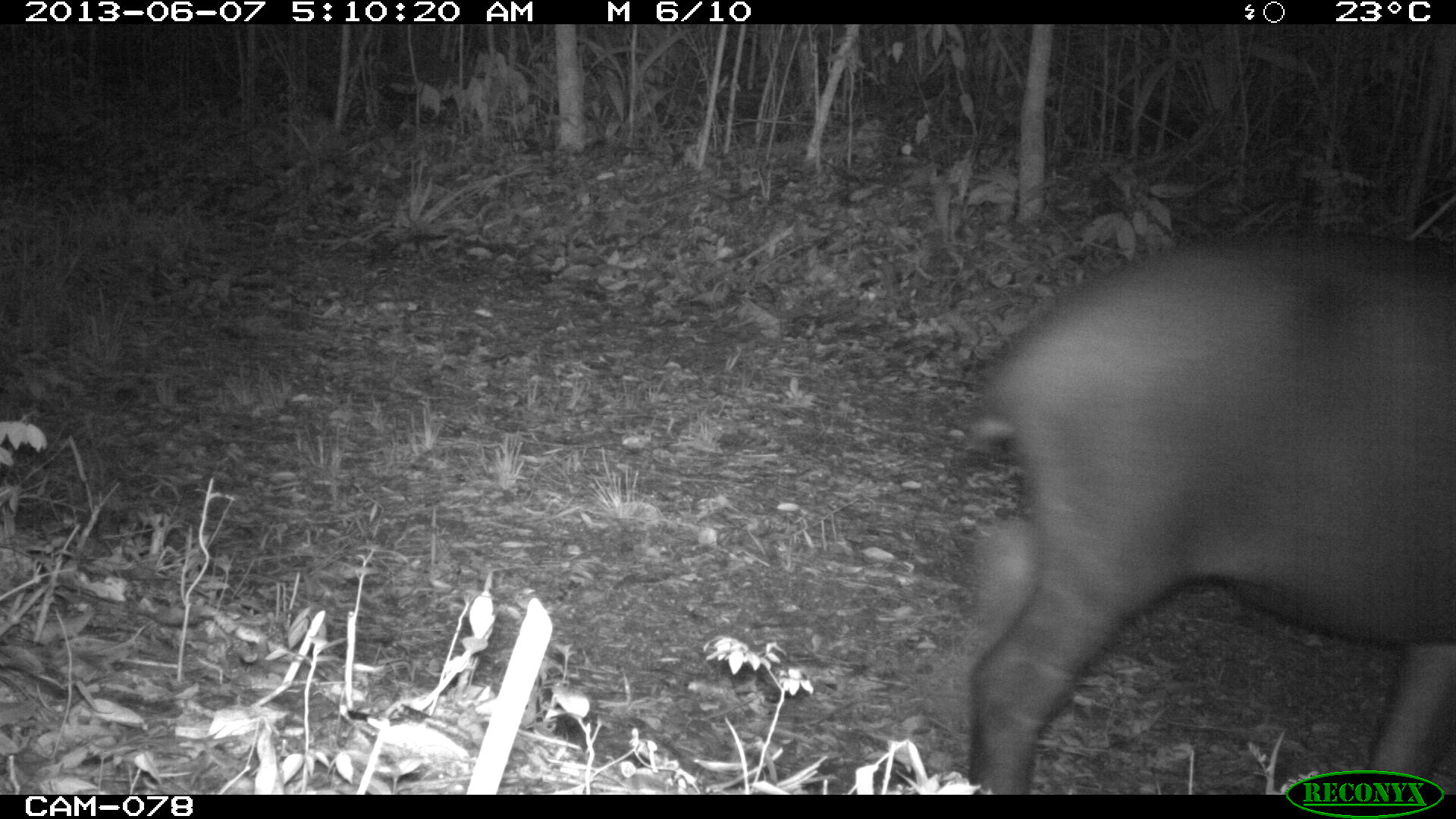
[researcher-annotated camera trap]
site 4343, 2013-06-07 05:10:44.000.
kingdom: Animalia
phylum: Chordata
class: Mammalia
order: Perissodactyla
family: Tapiridae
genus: Tapirus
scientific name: Tapirus bairdii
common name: baird's tapir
Tapirus bairdii (baird's tapir), count 1, sex male.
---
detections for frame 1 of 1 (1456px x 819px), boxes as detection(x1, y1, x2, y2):
tapirus bairdii: detection(946, 227, 1455, 794)